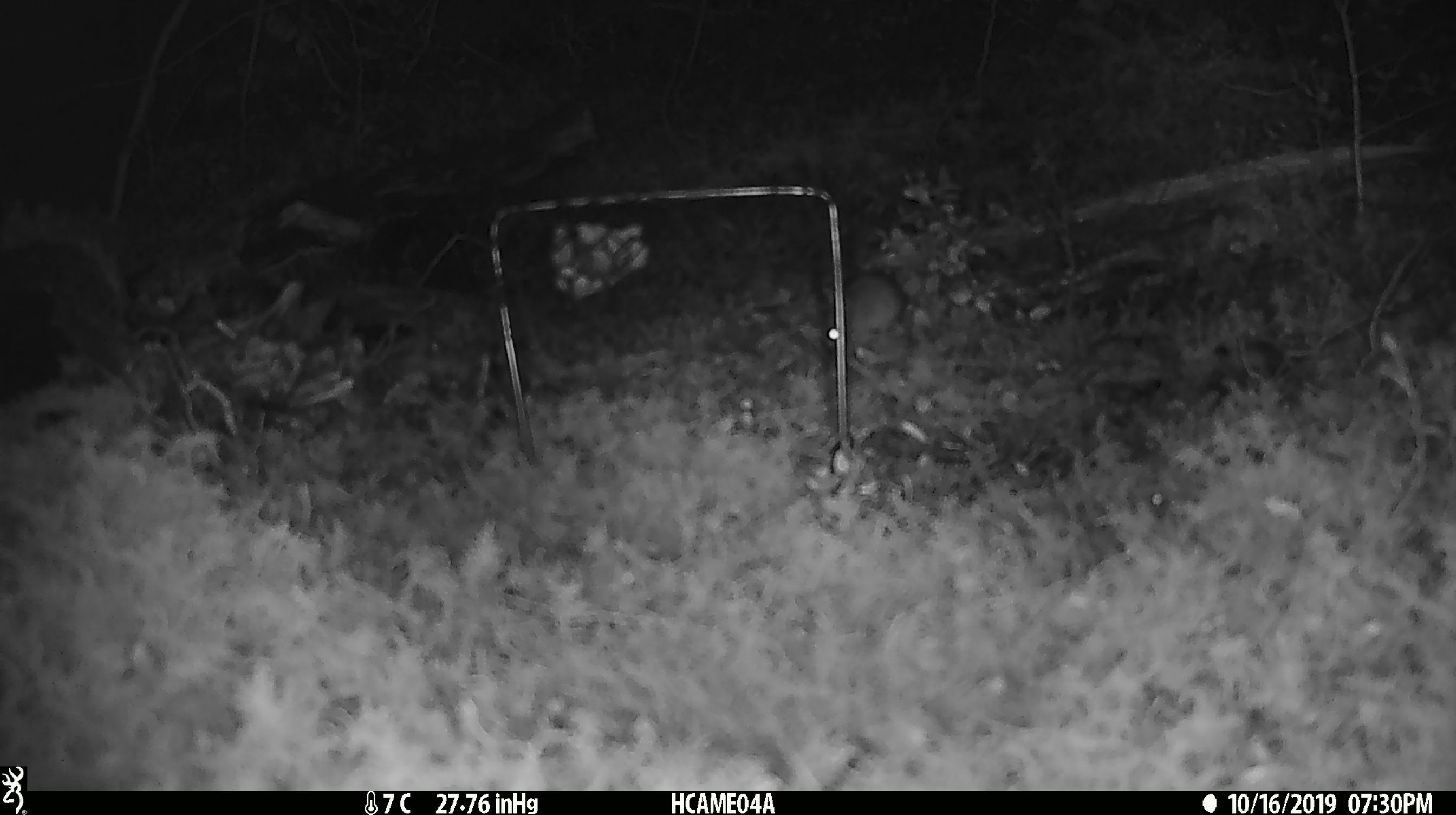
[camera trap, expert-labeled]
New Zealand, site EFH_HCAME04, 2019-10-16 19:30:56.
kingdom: Animalia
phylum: Chordata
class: Mammalia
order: Rodentia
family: Muridae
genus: Mus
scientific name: Mus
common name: mouse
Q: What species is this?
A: Mouse (Mus).